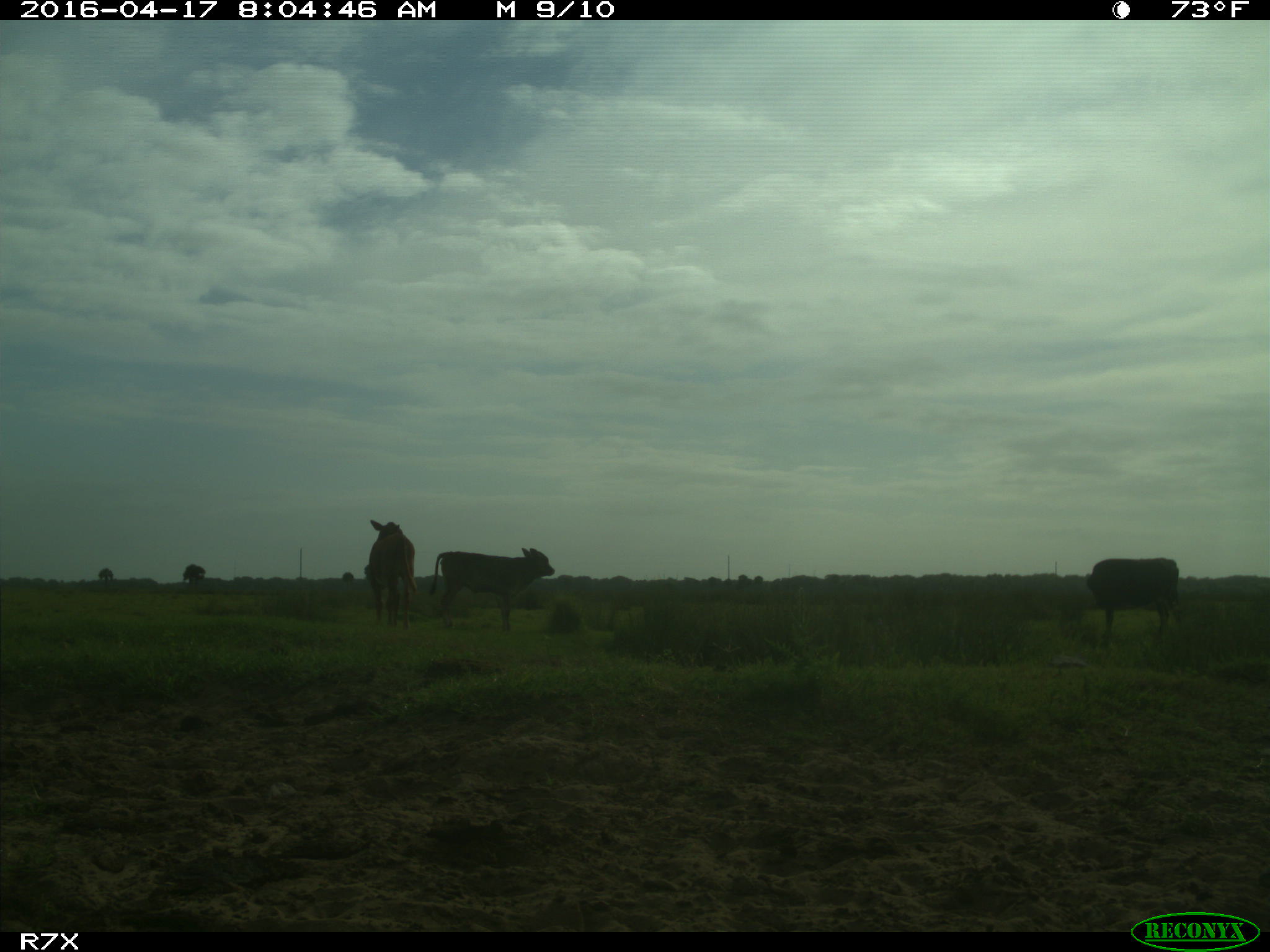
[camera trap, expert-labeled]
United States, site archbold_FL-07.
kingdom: Animalia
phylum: Chordata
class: Mammalia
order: Artiodactyla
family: Bovidae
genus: Bos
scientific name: Bos taurus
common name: domestic cow